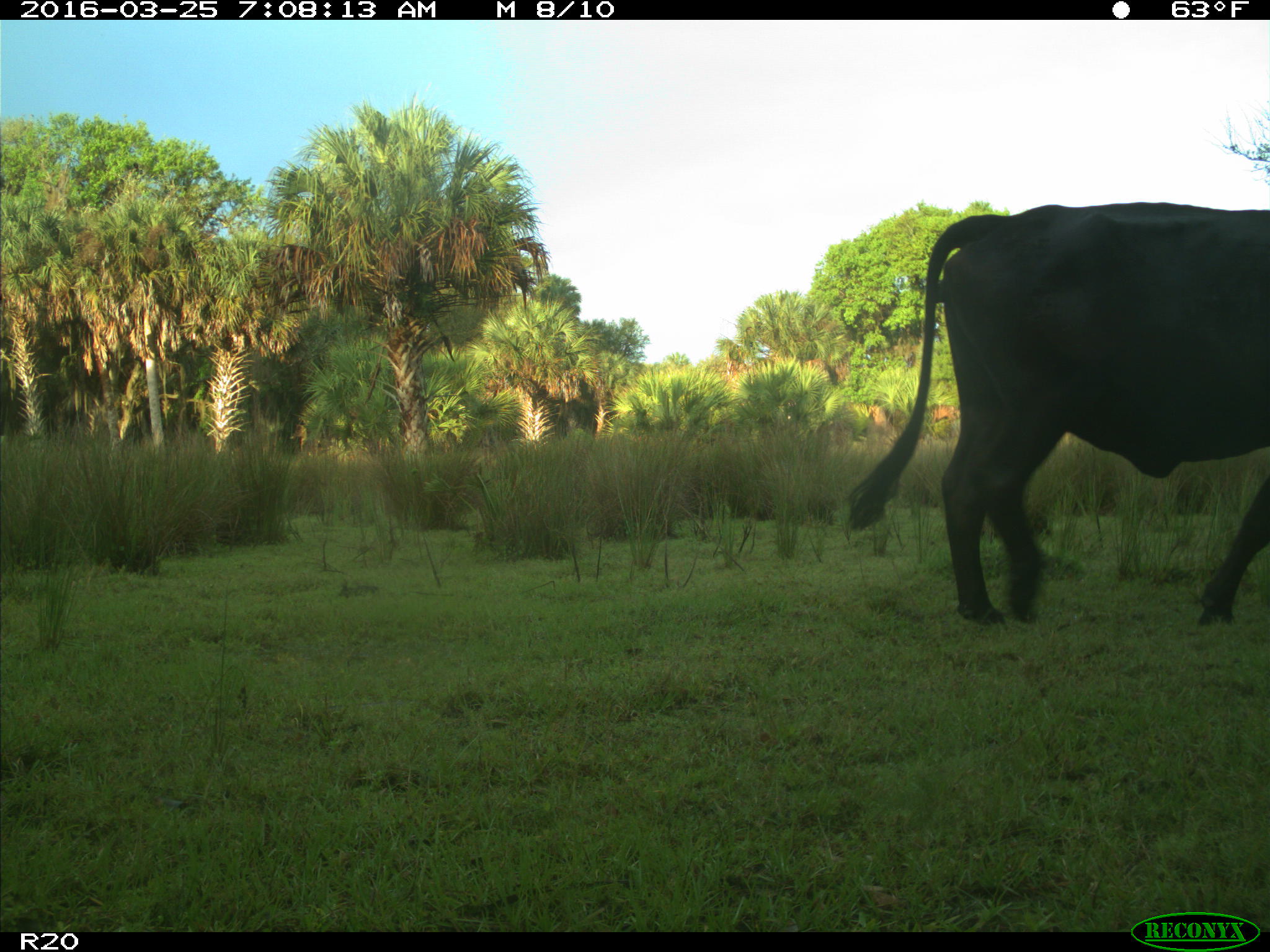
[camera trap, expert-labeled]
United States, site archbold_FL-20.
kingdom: Animalia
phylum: Chordata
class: Mammalia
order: Artiodactyla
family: Bovidae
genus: Bos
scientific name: Bos taurus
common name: domestic cow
Bos taurus (domestic cow).